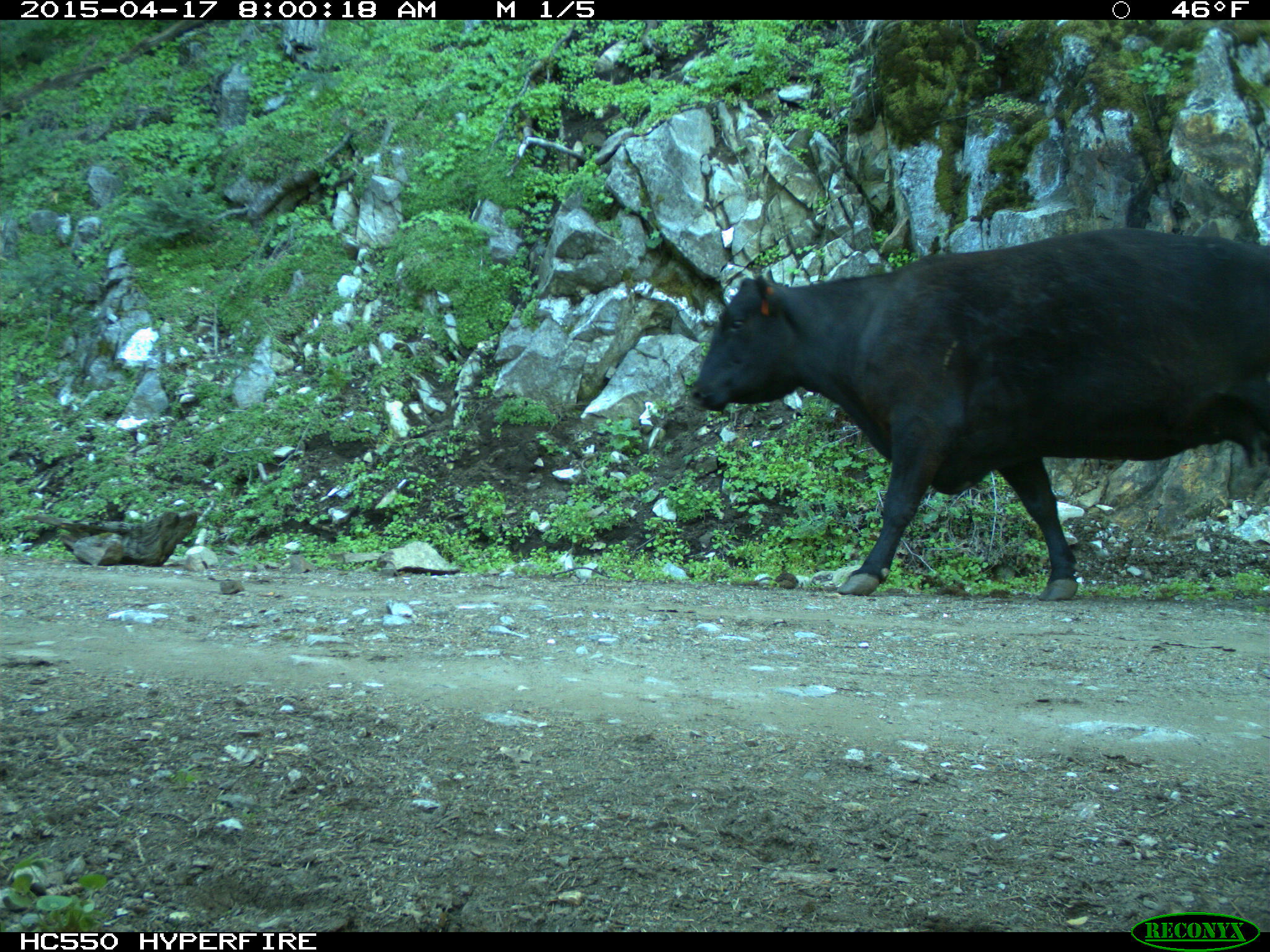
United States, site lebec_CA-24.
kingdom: Animalia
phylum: Chordata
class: Mammalia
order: Artiodactyla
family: Bovidae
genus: Bos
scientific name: Bos taurus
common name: domestic cow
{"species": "Bos taurus (domestic cow)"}